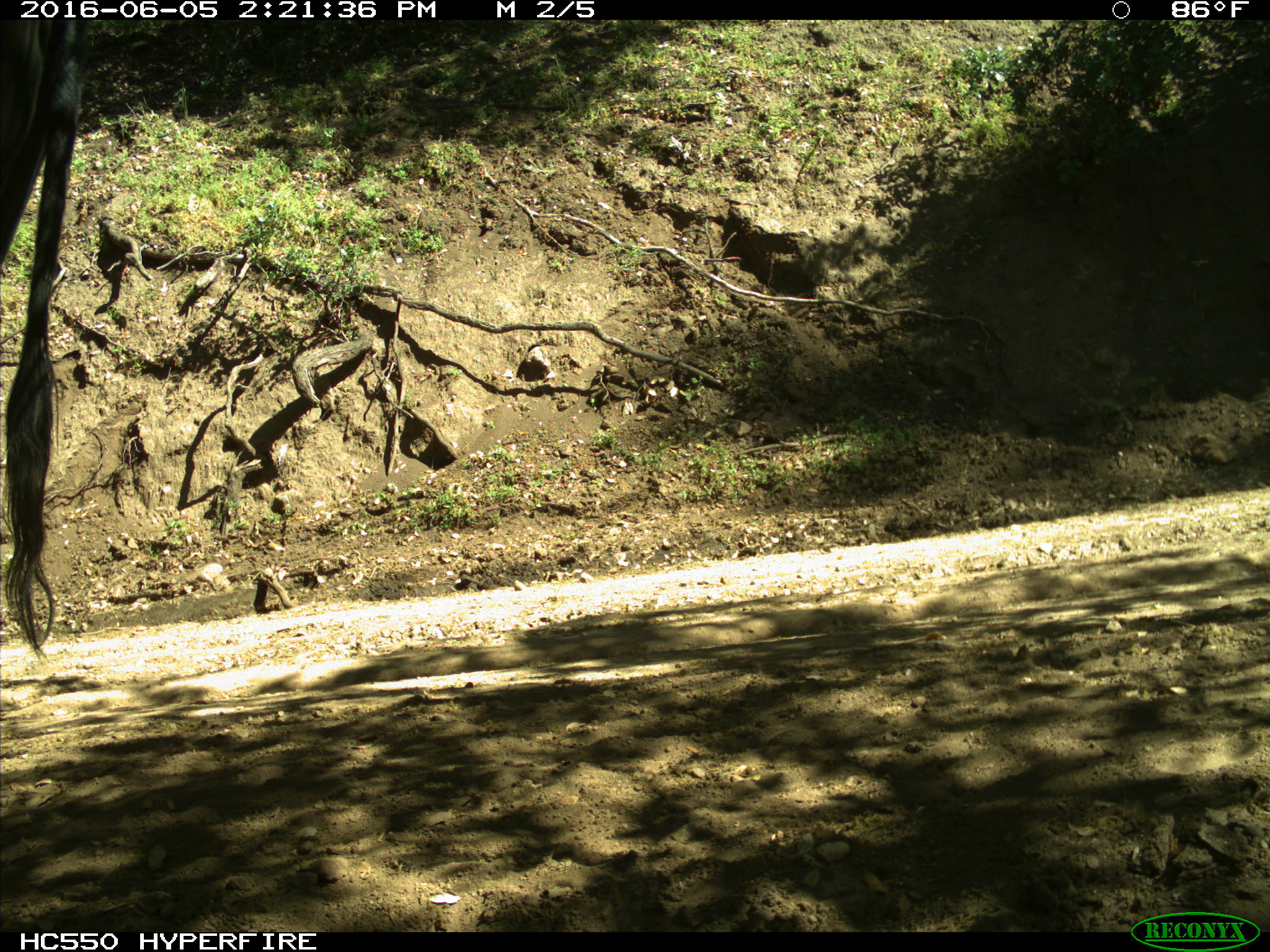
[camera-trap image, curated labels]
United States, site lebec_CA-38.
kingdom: Animalia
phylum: Chordata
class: Mammalia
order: Artiodactyla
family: Bovidae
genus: Bos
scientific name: Bos taurus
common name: domestic cow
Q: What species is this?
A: Bos taurus (domestic cow).